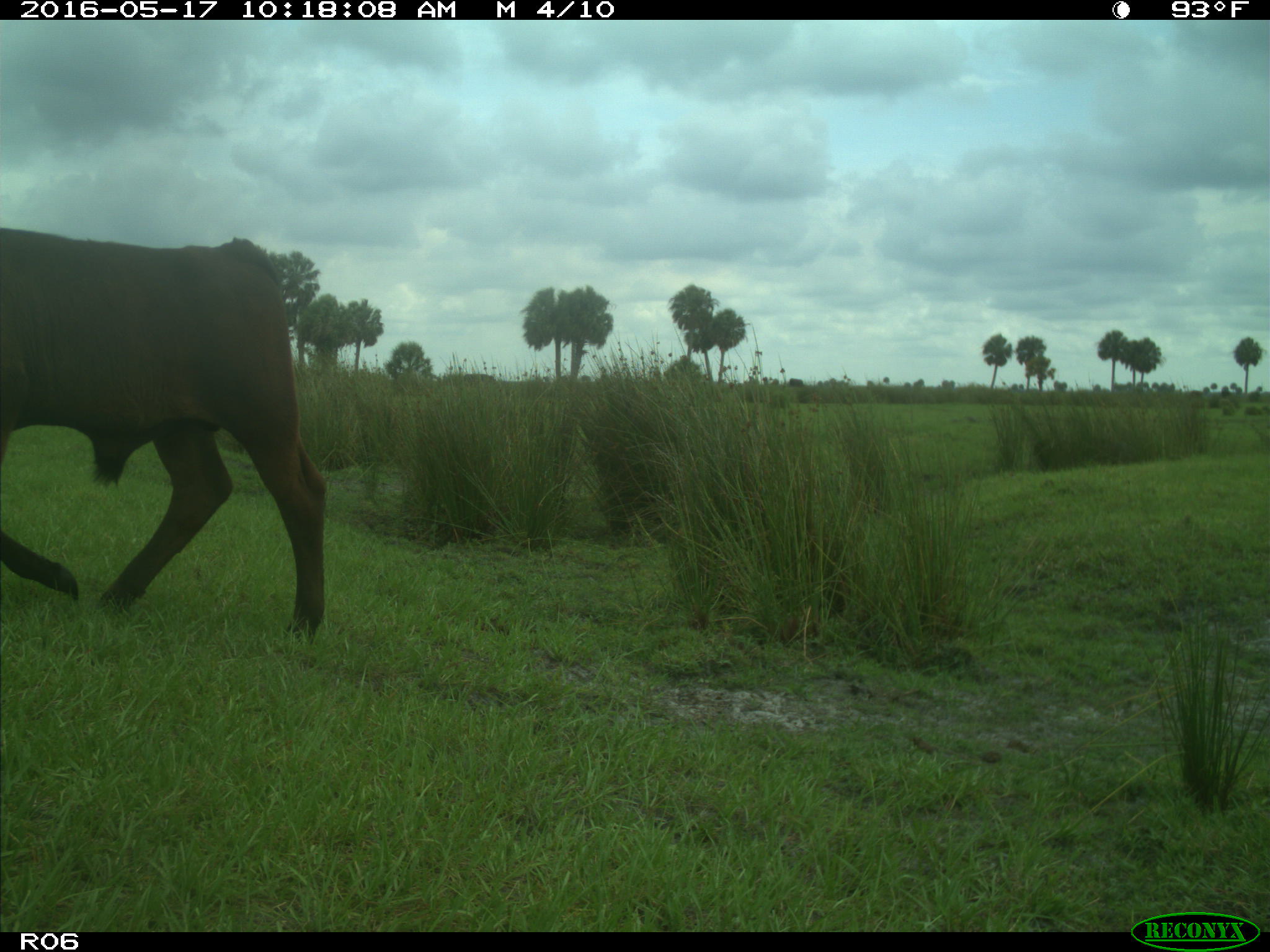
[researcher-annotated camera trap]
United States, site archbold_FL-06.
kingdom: Animalia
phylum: Chordata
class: Mammalia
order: Artiodactyla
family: Bovidae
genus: Bos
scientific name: Bos taurus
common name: domestic cow